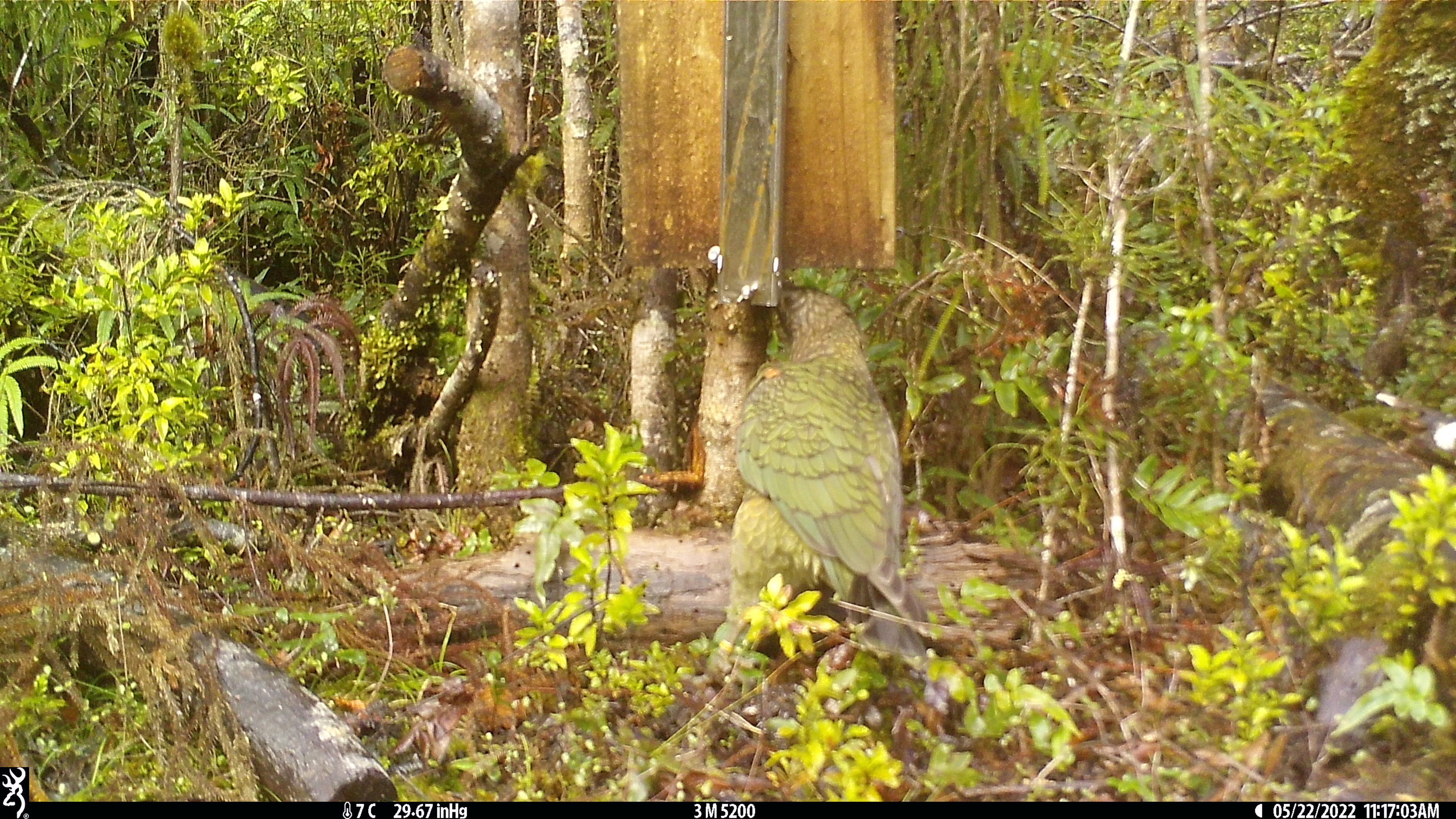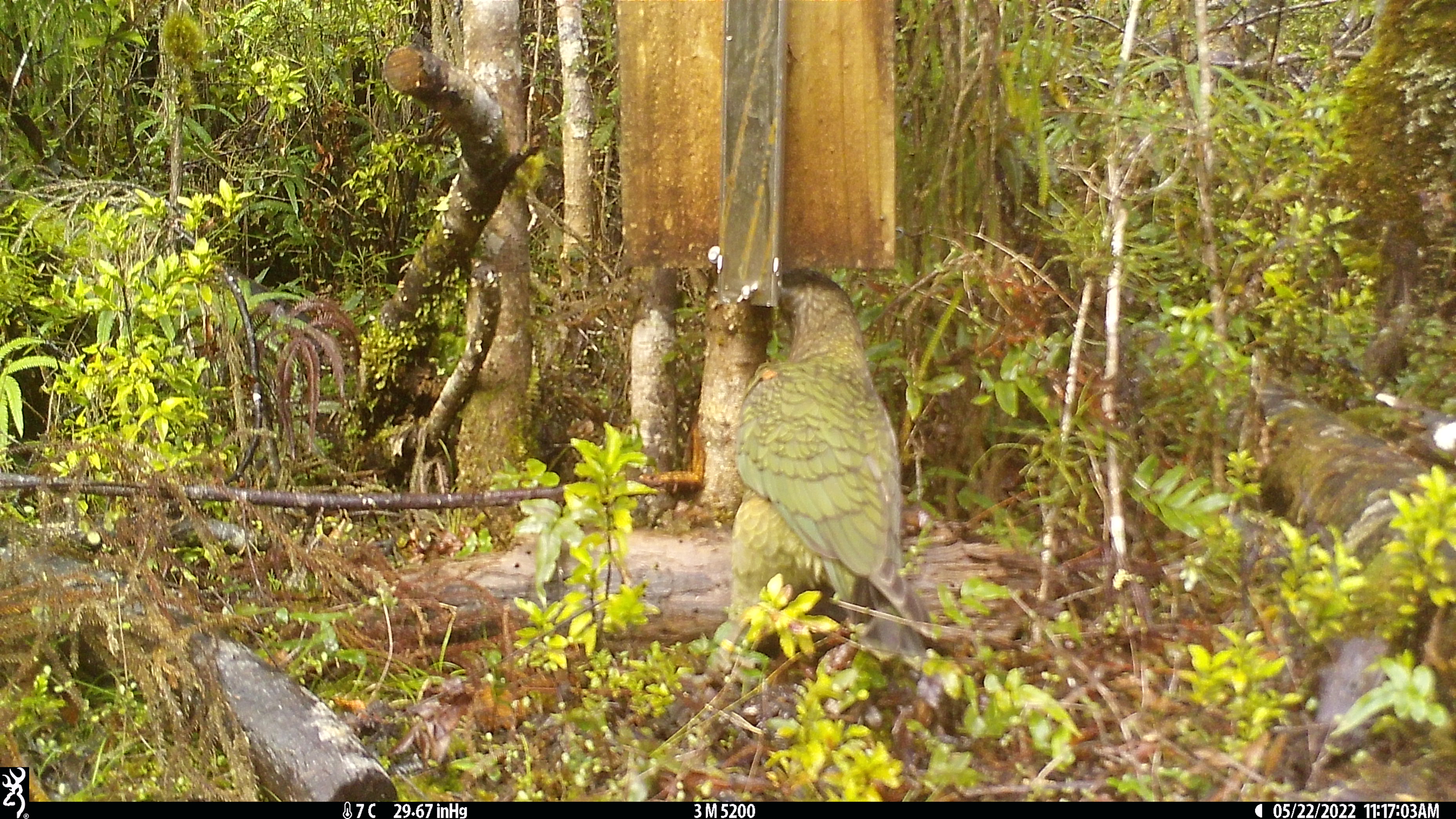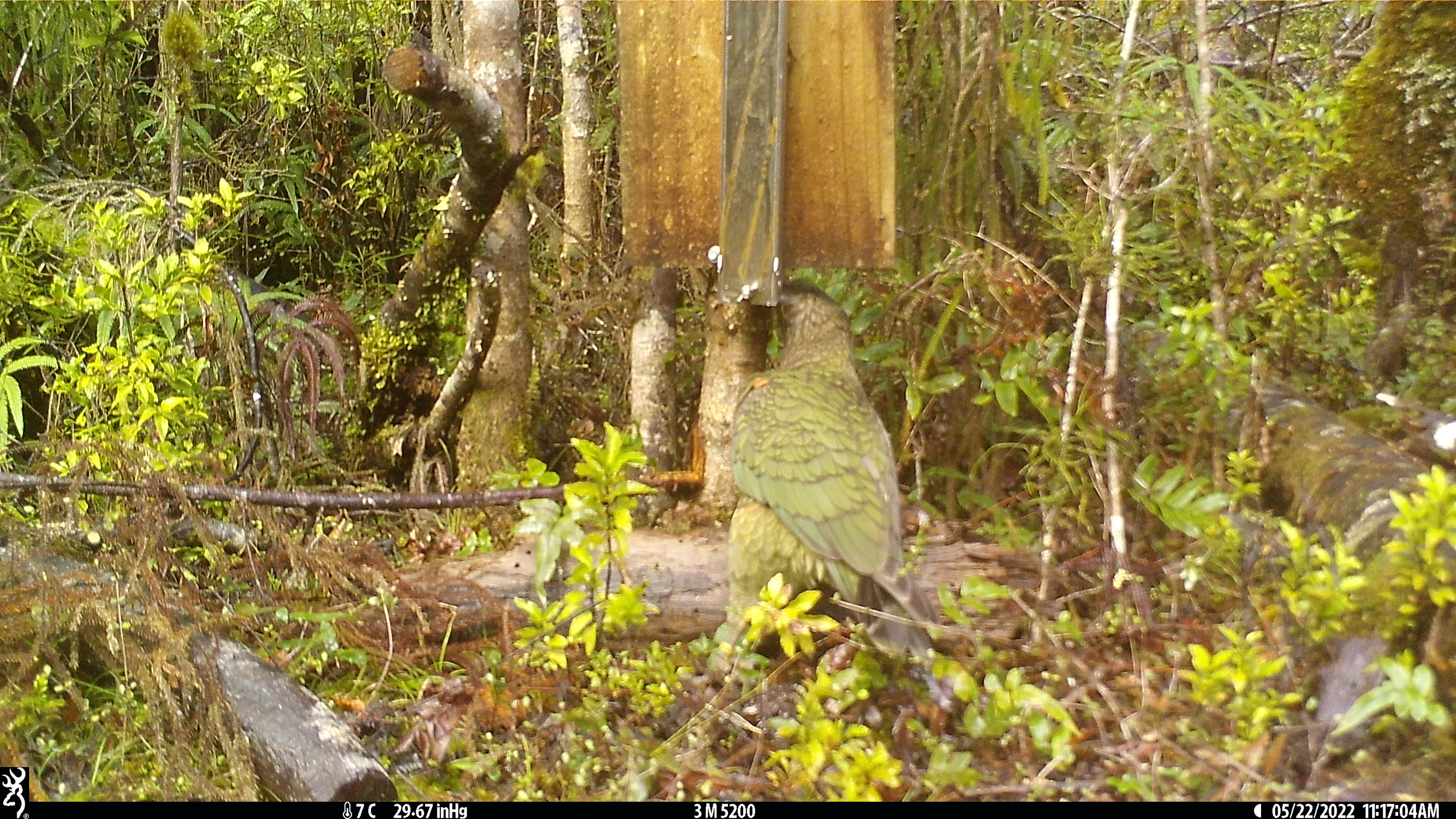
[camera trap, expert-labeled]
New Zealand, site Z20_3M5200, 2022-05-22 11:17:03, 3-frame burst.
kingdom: Animalia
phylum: Chordata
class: Aves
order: Psittaciformes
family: Strigopidae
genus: Nestor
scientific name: Nestor notabilis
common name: kea